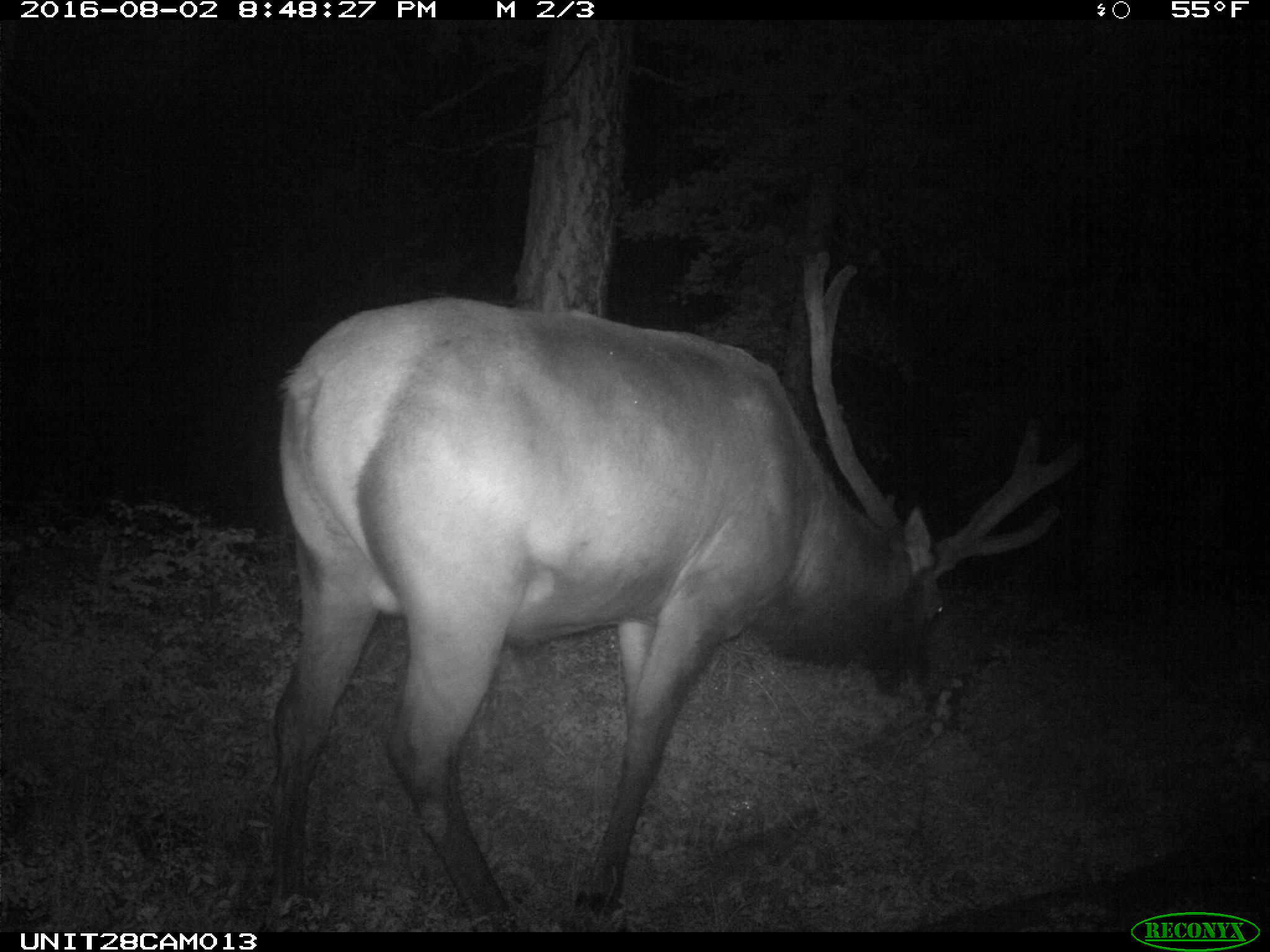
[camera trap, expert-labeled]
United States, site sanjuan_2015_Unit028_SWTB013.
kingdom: Animalia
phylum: Chordata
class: Mammalia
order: Artiodactyla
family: Cervidae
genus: Cervus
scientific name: Cervus elaphus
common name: red deer